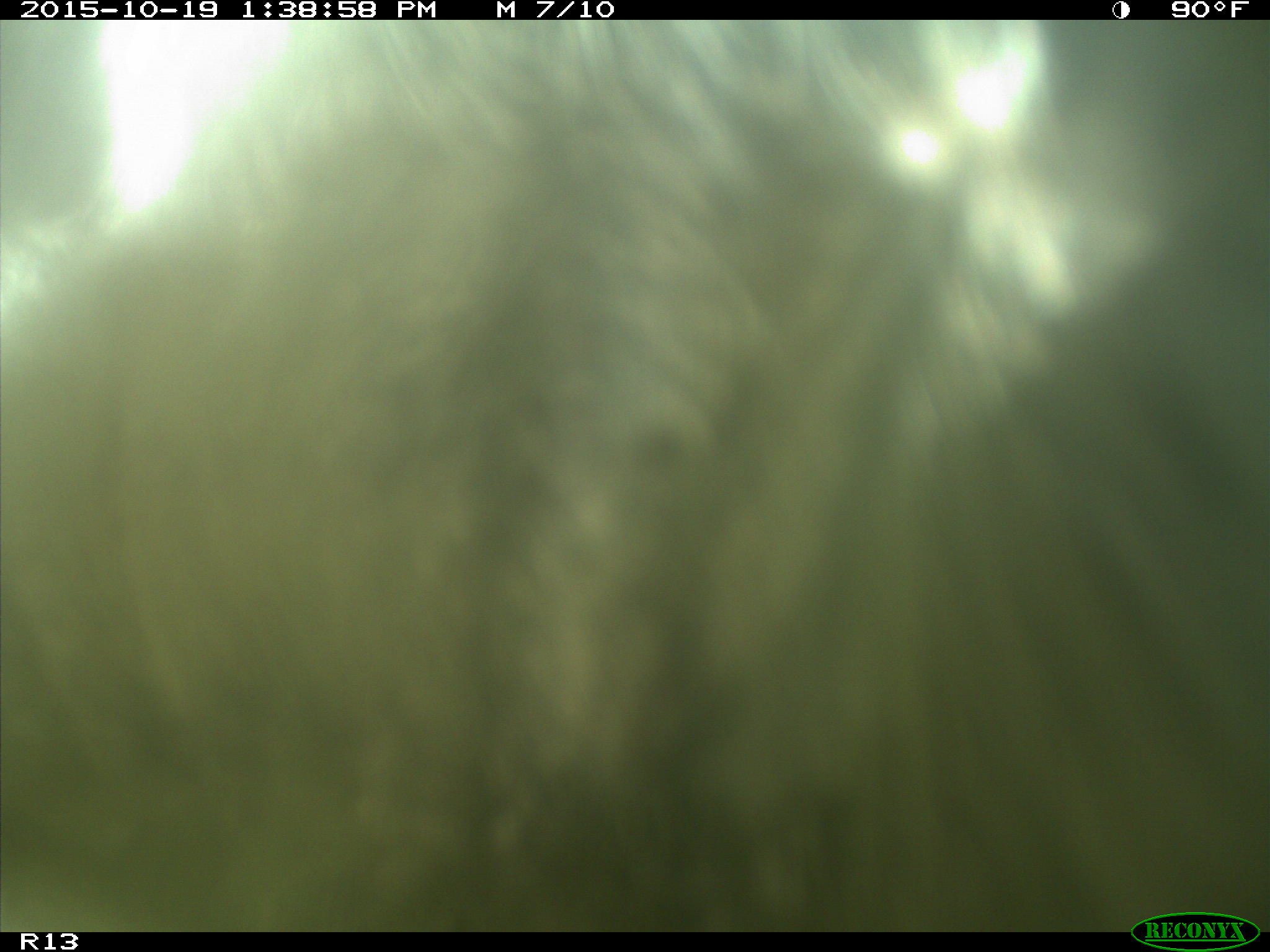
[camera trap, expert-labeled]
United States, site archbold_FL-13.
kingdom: Animalia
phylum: Chordata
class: Mammalia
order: Artiodactyla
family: Bovidae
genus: Bos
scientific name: Bos taurus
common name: domestic cow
Bos taurus (domestic cow).